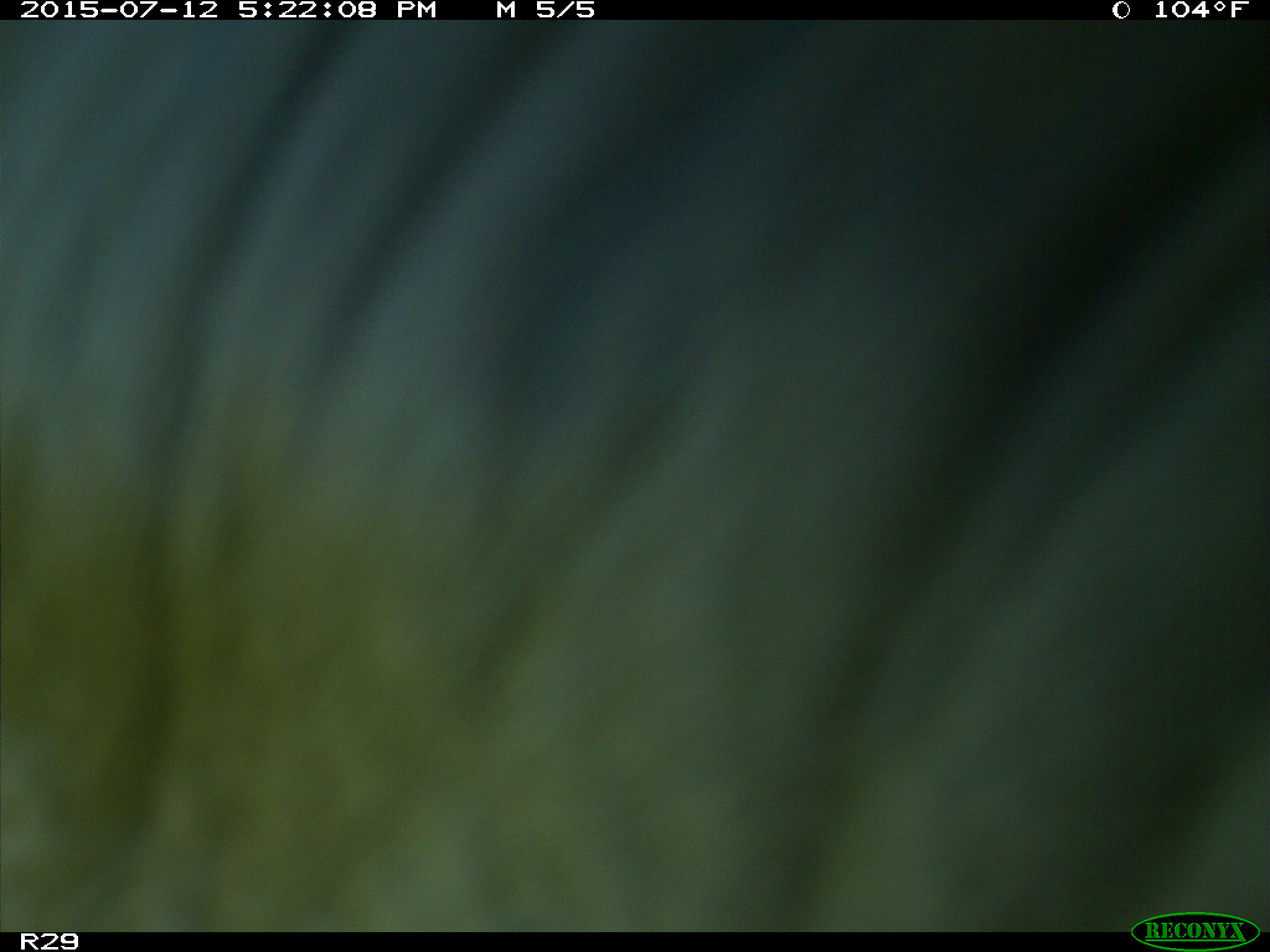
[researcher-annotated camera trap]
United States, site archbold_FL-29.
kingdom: Animalia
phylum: Chordata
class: Mammalia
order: Artiodactyla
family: Bovidae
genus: Bos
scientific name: Bos taurus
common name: domestic cow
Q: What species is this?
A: Bos taurus (domestic cow).